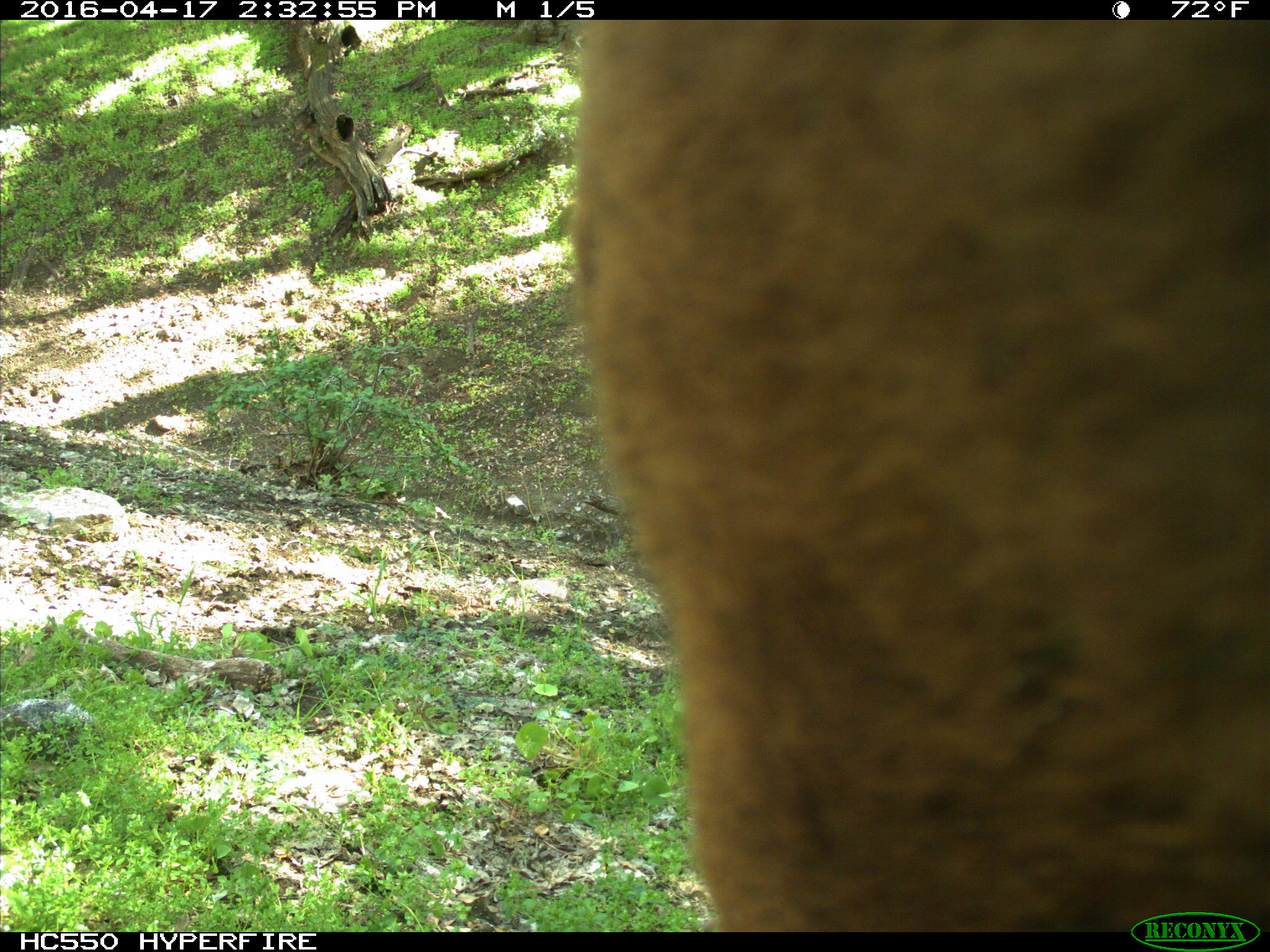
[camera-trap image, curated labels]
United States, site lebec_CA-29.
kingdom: Animalia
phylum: Chordata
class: Mammalia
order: Artiodactyla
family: Bovidae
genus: Bos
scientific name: Bos taurus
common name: domestic cow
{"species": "Bos taurus (domestic cow)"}